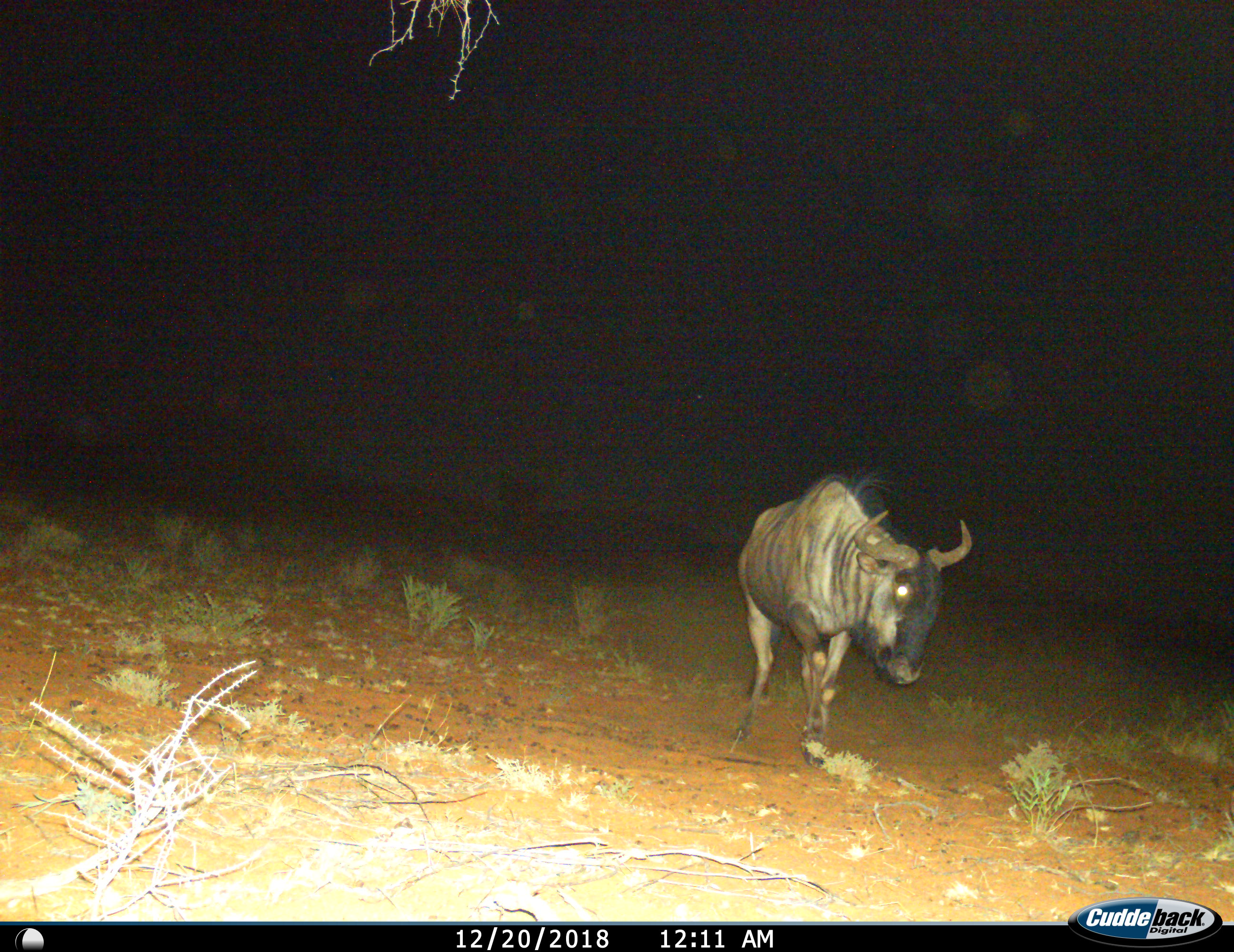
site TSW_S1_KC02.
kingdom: Animalia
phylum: Chordata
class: Mammalia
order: Artiodactyla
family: Bovidae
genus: Connochaetes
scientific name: Connochaetes taurinus taurinus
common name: blue wildebeest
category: wildebeestblue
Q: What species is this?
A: Wildebeestblue (blue wildebeest) (Connochaetes taurinus taurinus).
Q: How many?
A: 1.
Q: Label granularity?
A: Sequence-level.